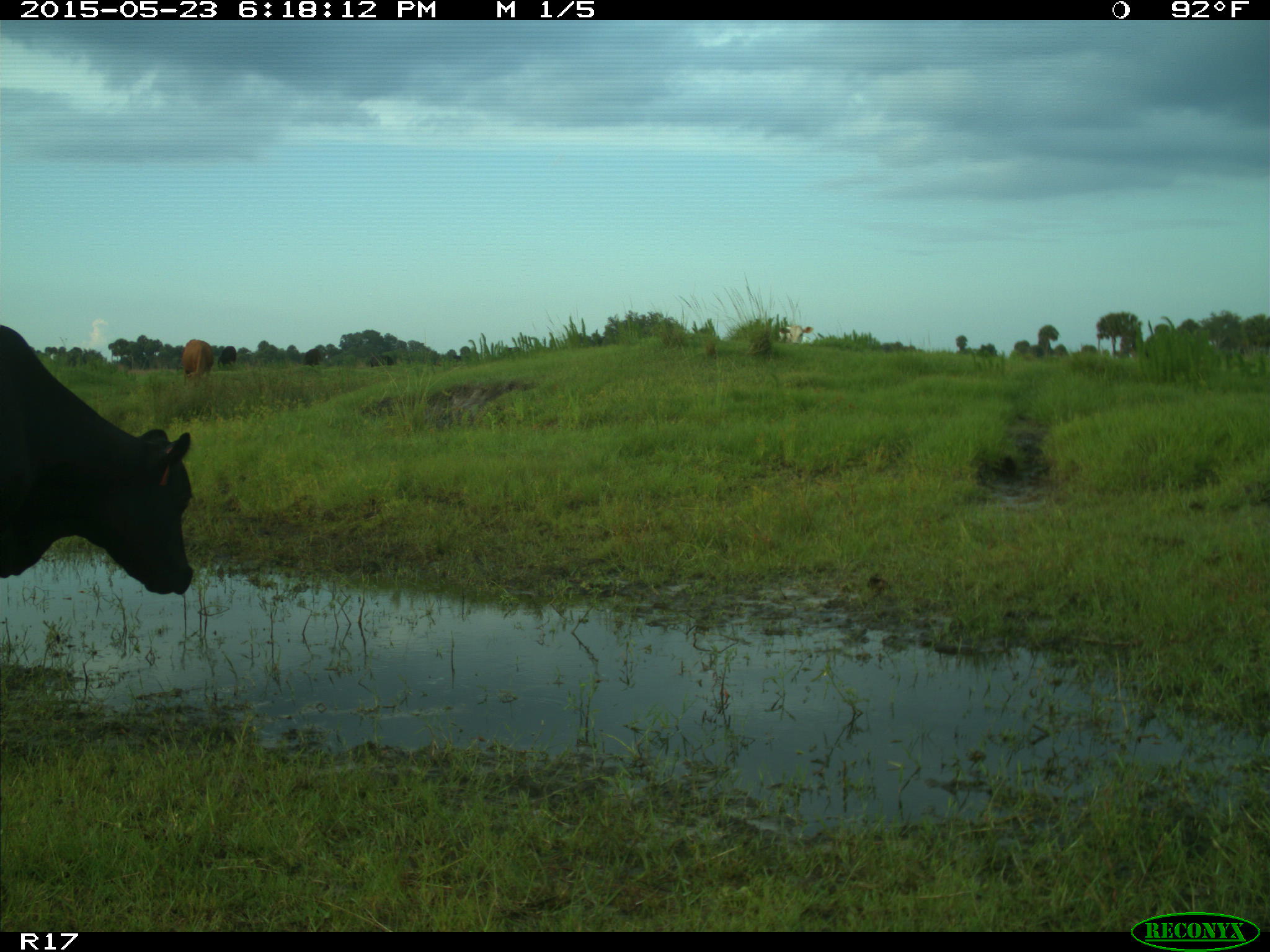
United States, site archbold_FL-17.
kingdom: Animalia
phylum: Chordata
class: Mammalia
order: Artiodactyla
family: Bovidae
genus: Bos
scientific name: Bos taurus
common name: domestic cow